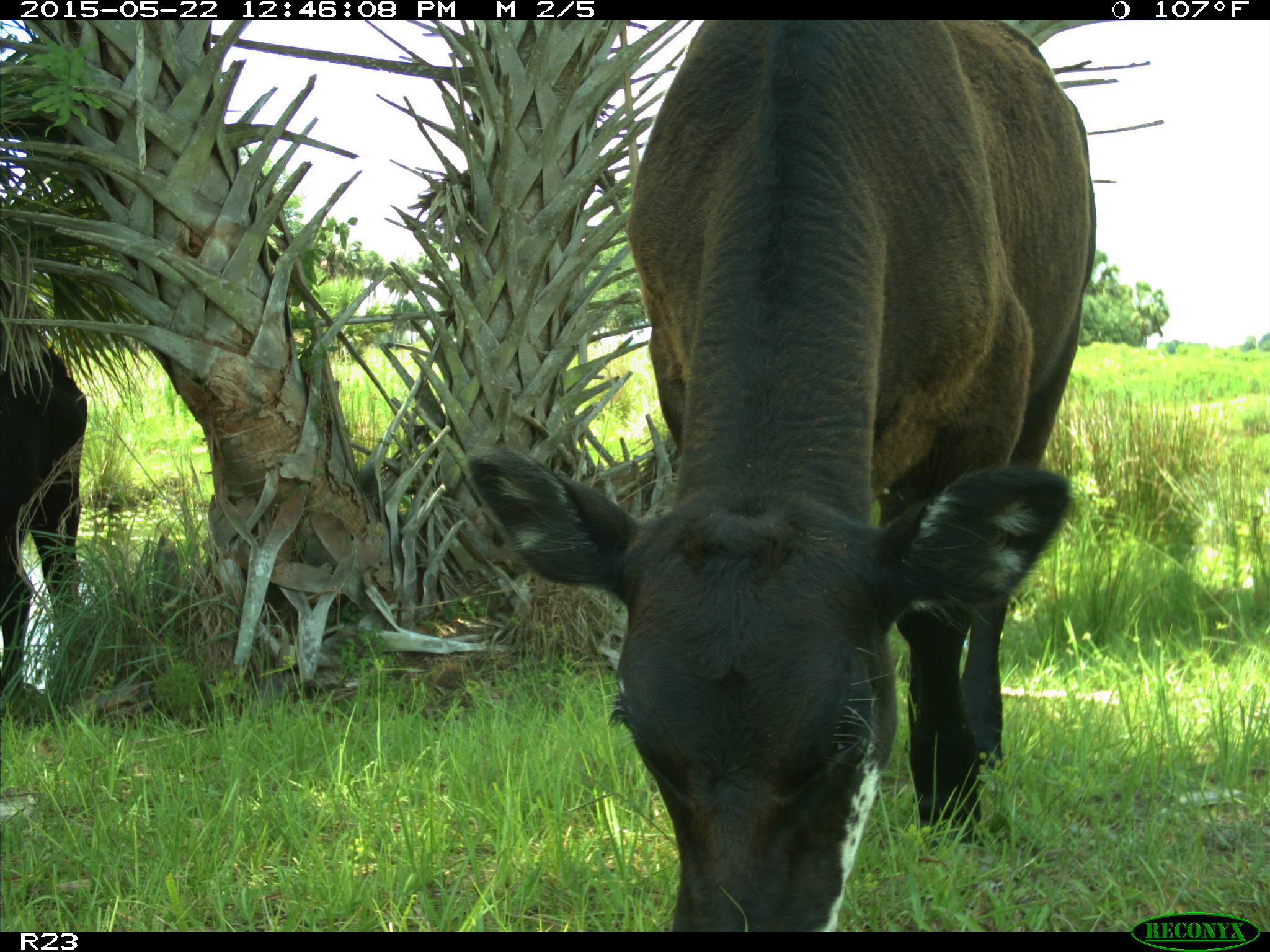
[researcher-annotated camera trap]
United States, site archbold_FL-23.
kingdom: Animalia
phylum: Chordata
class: Mammalia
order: Artiodactyla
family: Bovidae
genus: Bos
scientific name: Bos taurus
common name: domestic cow